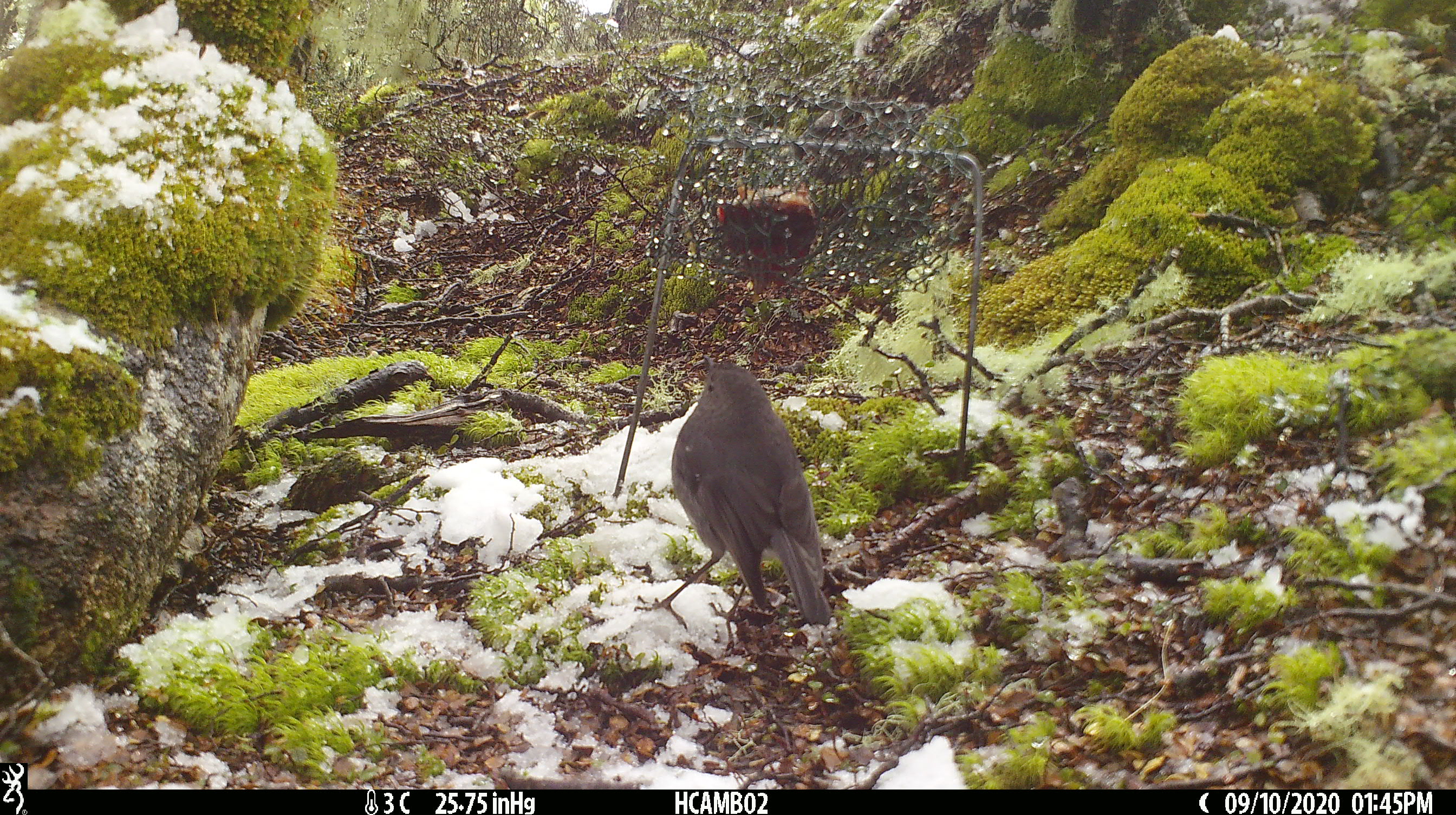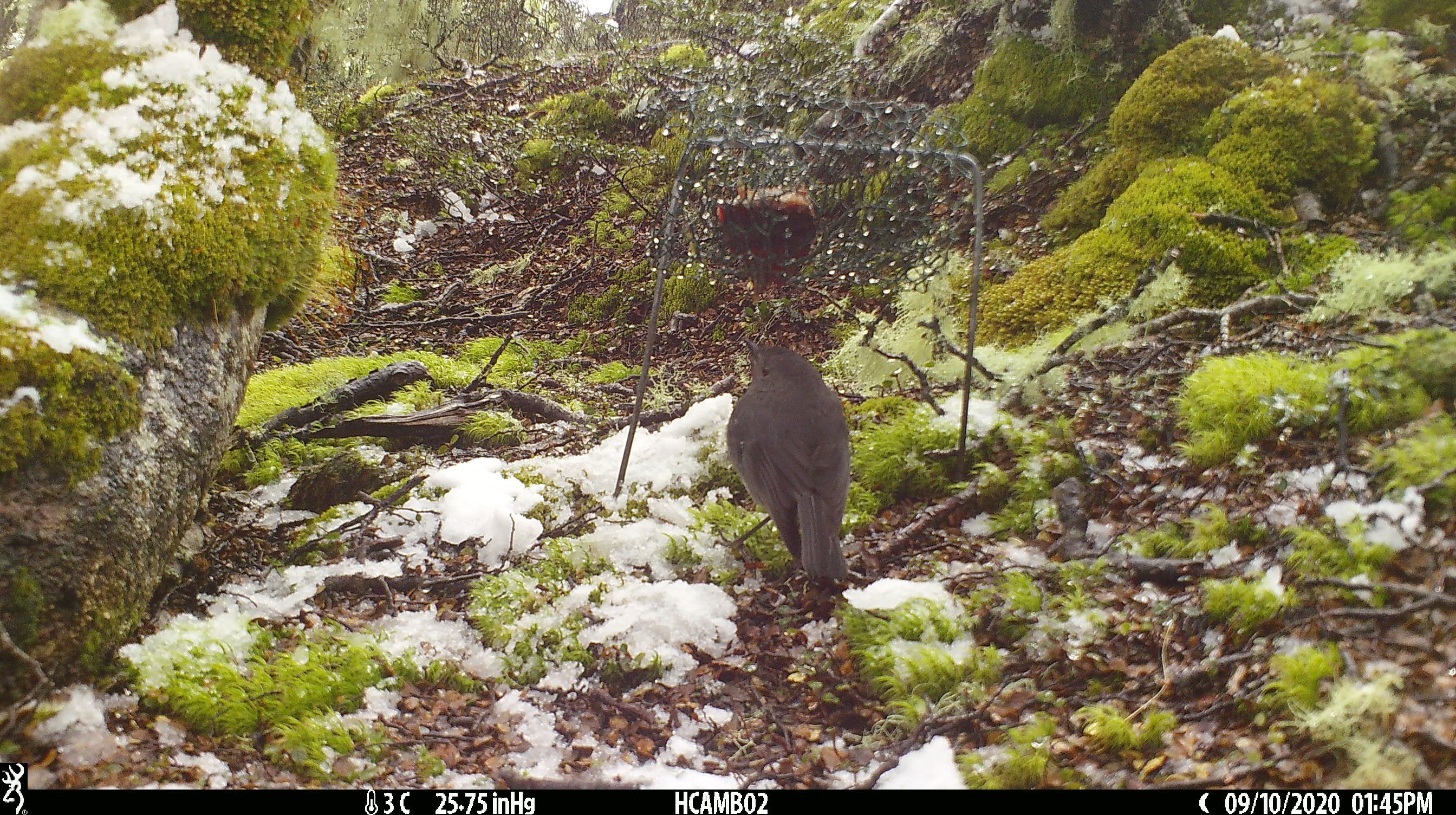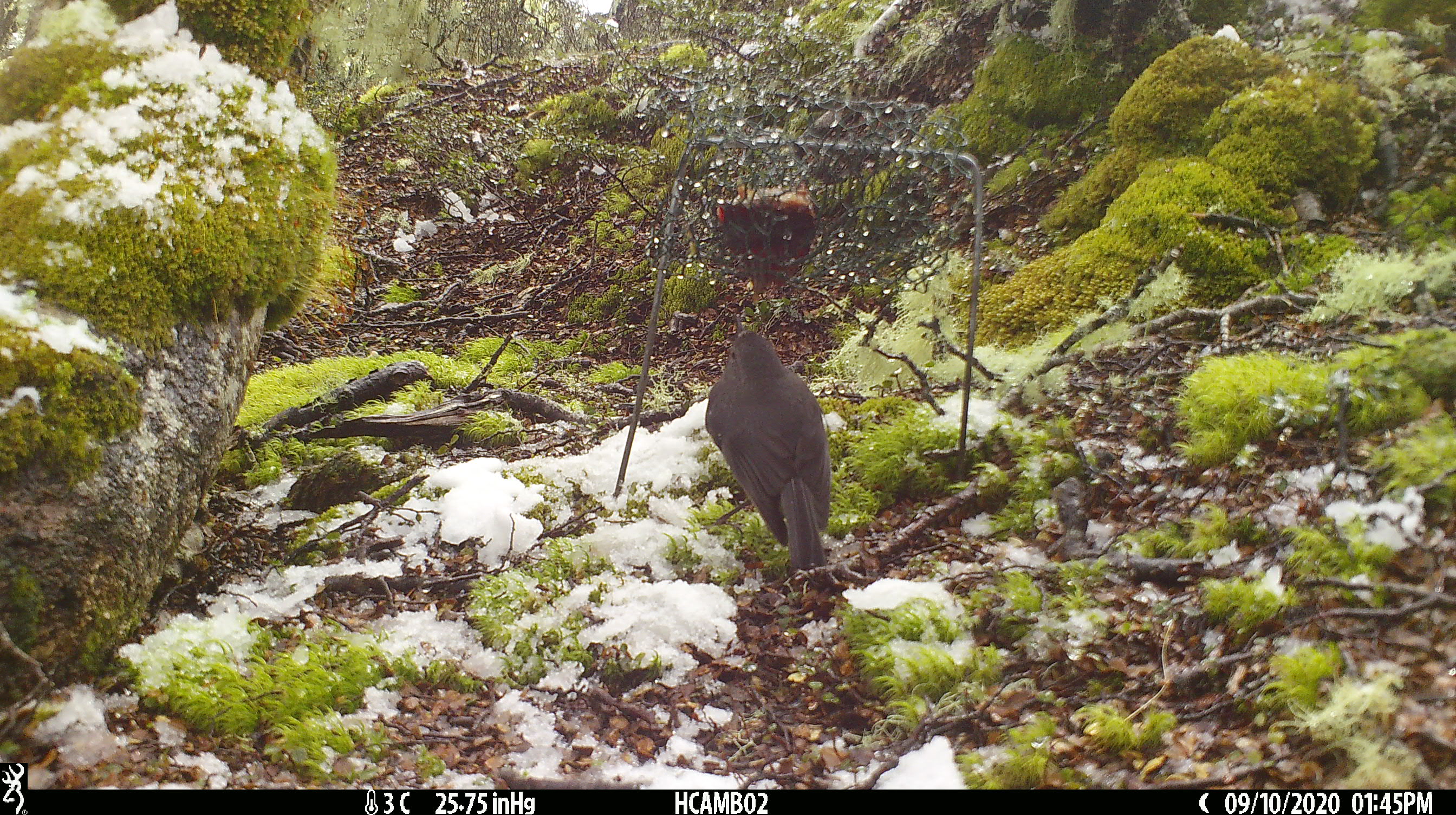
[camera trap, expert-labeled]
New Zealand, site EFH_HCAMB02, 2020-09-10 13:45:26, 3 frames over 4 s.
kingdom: Animalia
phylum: Chordata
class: Aves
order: Passeriformes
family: Petroicidae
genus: Petroica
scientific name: Petroica australis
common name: new zealand robin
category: robin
Robin (new zealand robin) (Petroica australis).